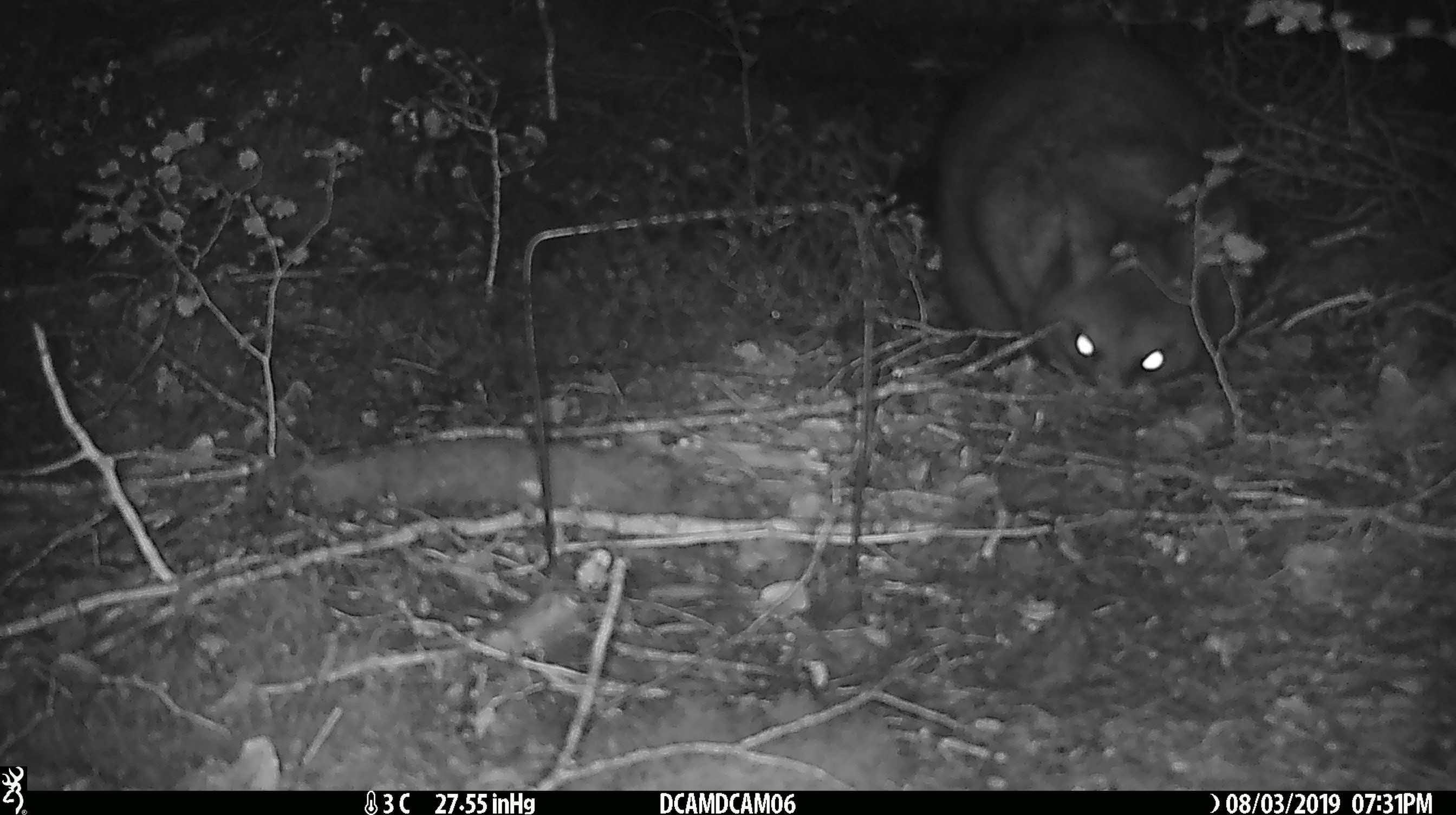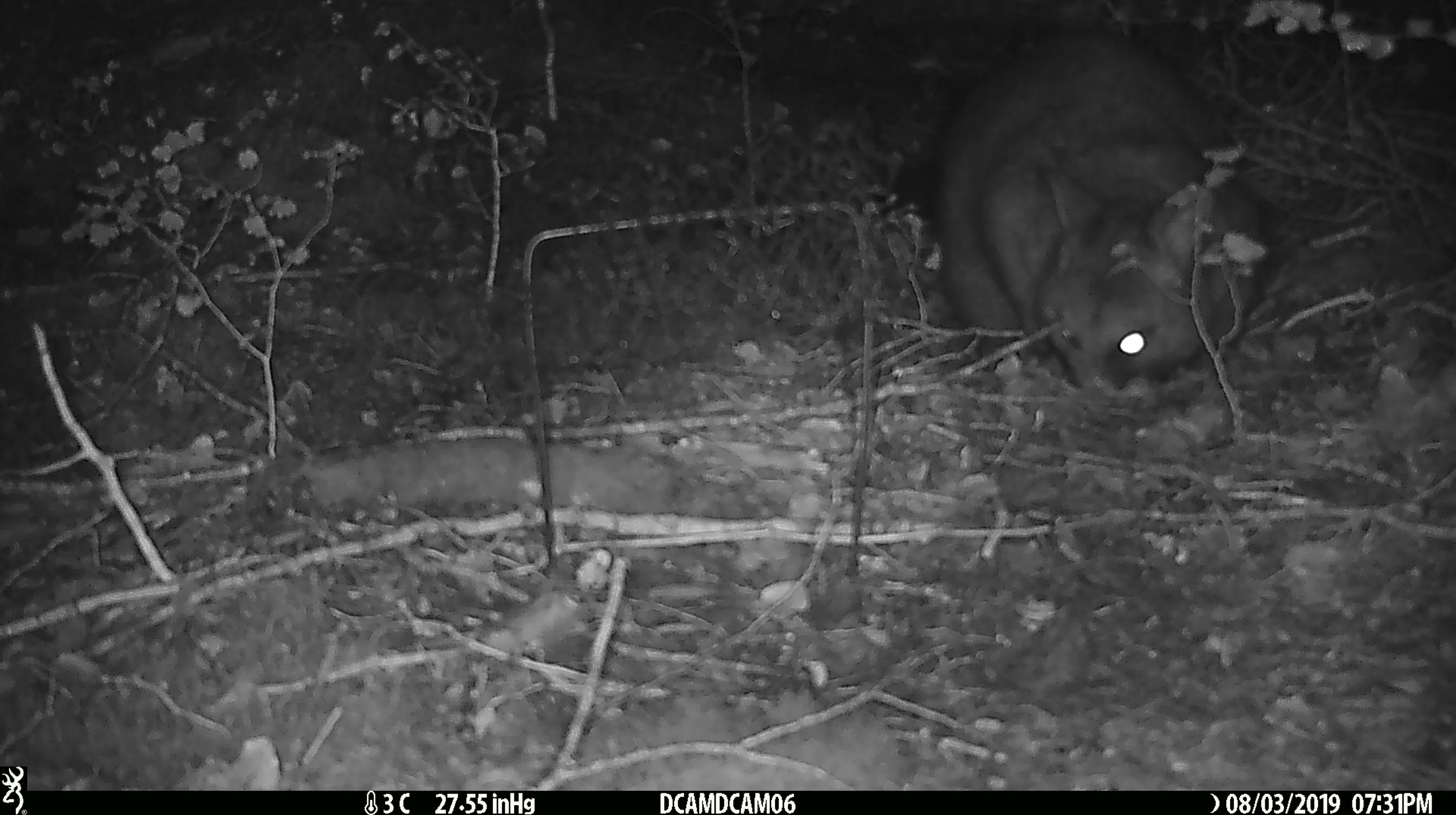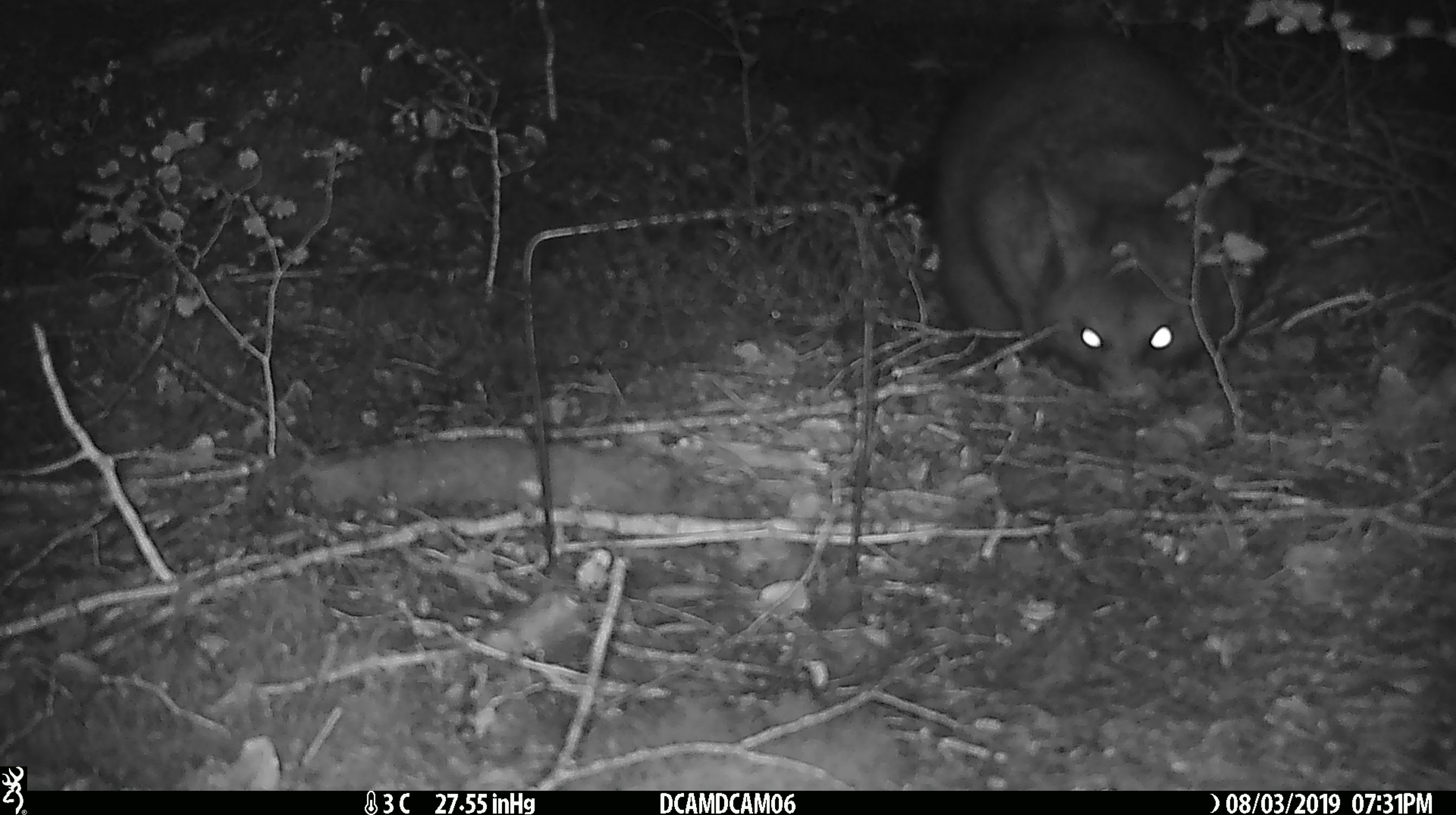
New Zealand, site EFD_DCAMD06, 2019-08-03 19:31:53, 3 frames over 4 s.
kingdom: Animalia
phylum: Chordata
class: Mammalia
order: Diprotodontia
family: Phalangeridae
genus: Trichosurus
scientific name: Trichosurus vulpecula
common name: common brushtail possum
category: possum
Possum (common brushtail possum) (Trichosurus vulpecula).